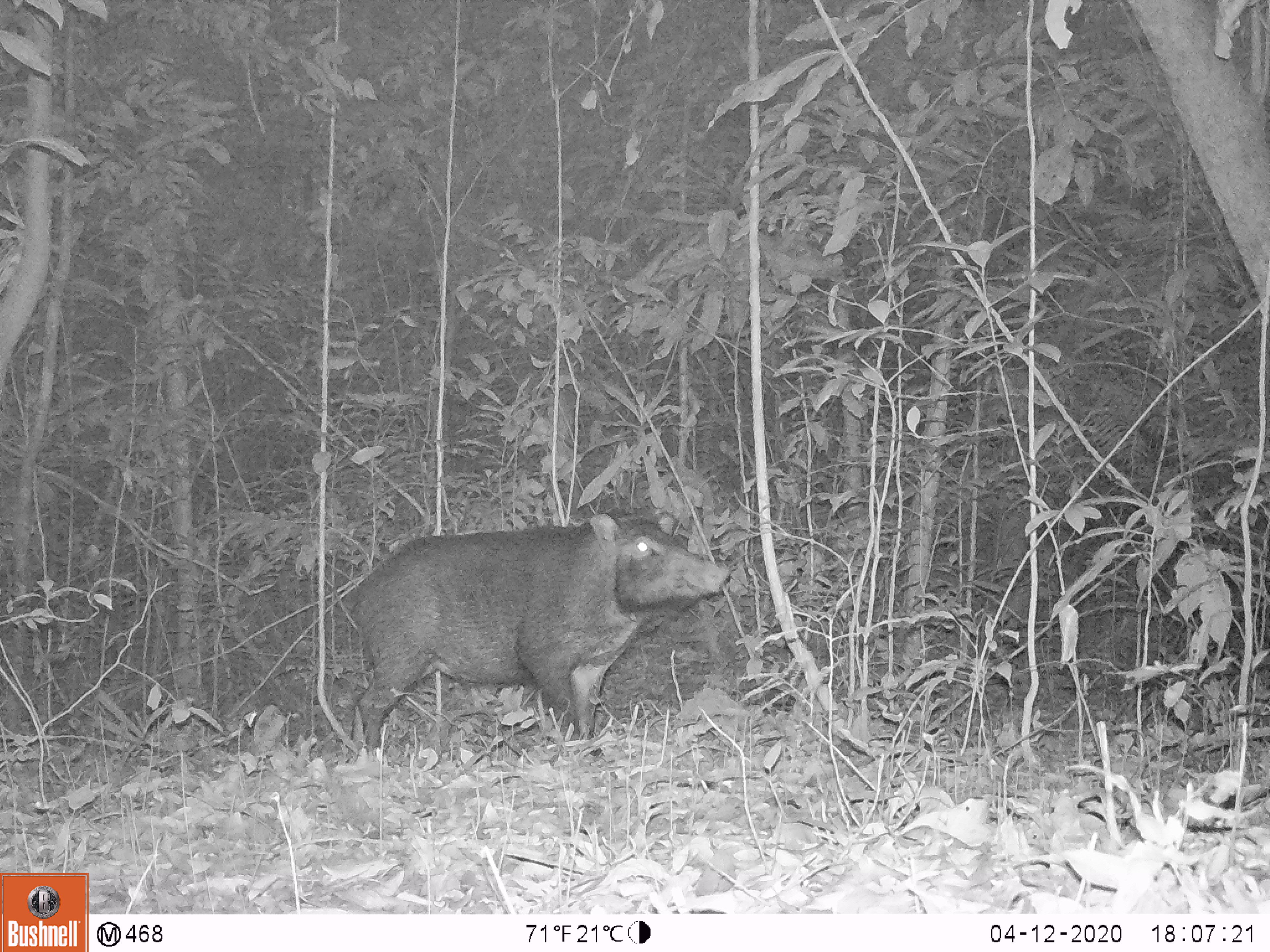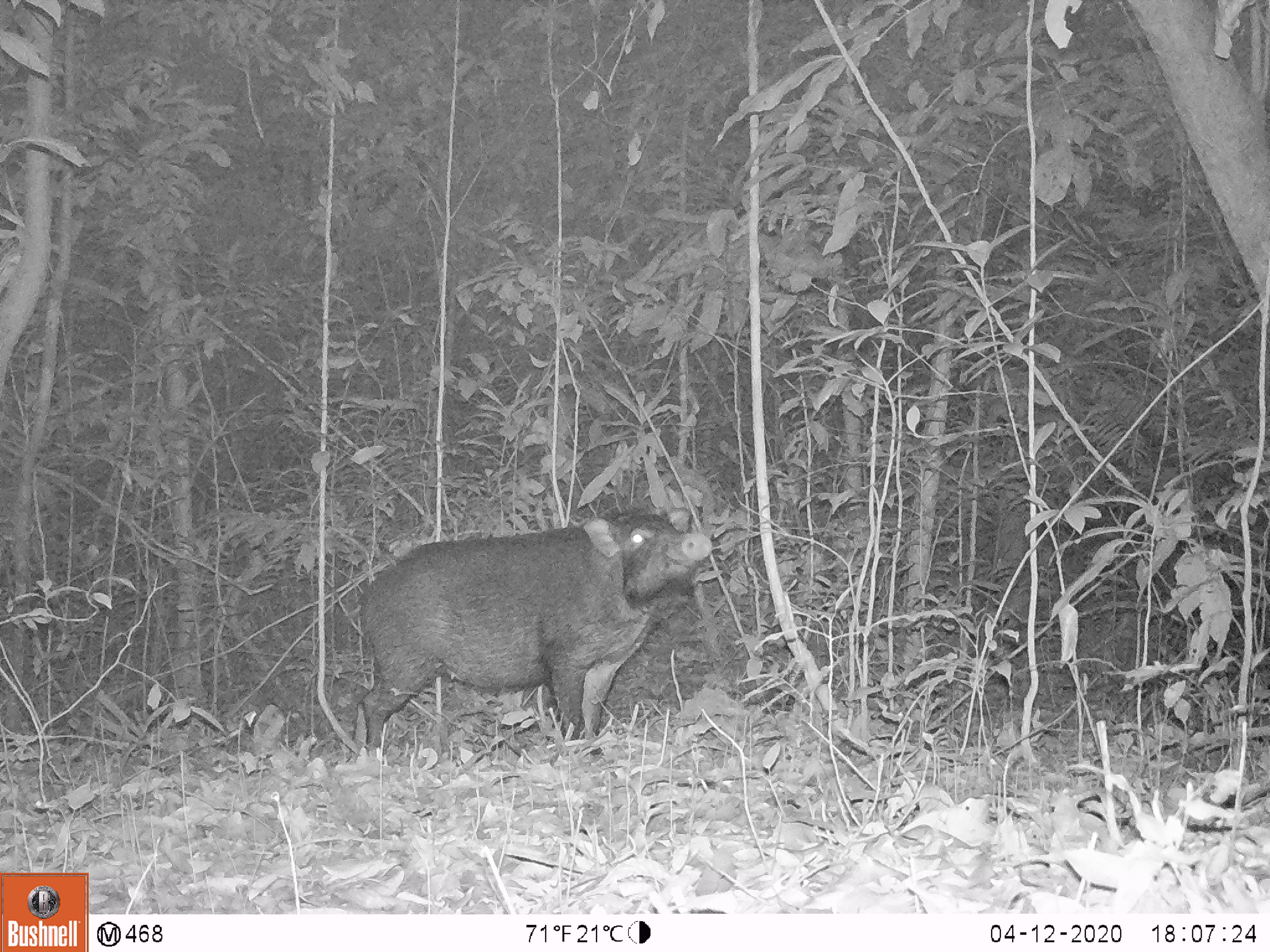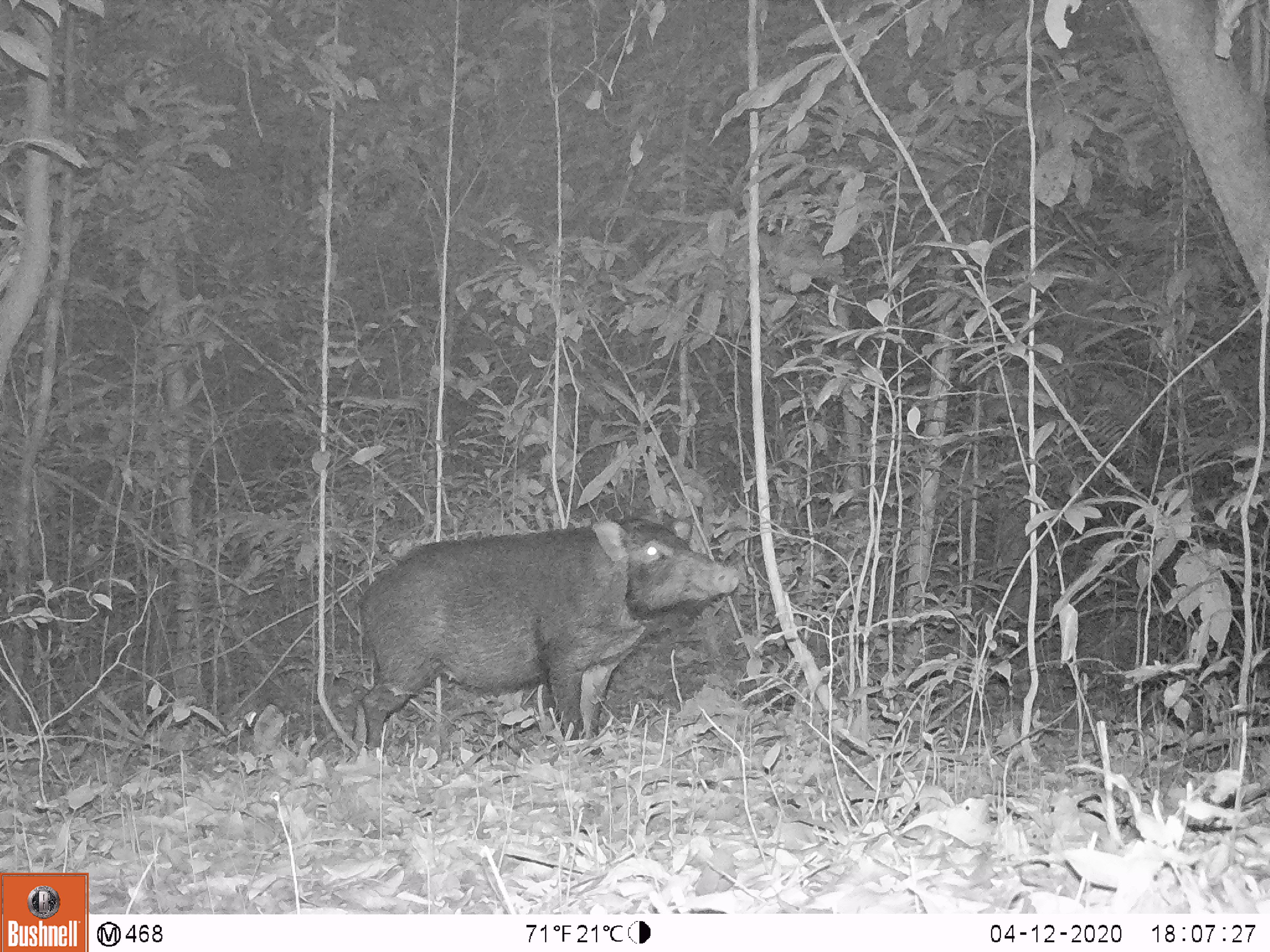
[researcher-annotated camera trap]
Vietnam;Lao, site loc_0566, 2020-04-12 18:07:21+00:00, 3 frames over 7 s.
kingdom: Animalia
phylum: Chordata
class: Mammalia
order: Artiodactyla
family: Suidae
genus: Sus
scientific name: Sus scrofa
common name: eurasian wild pig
Eurasian wild pig (Sus scrofa). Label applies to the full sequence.